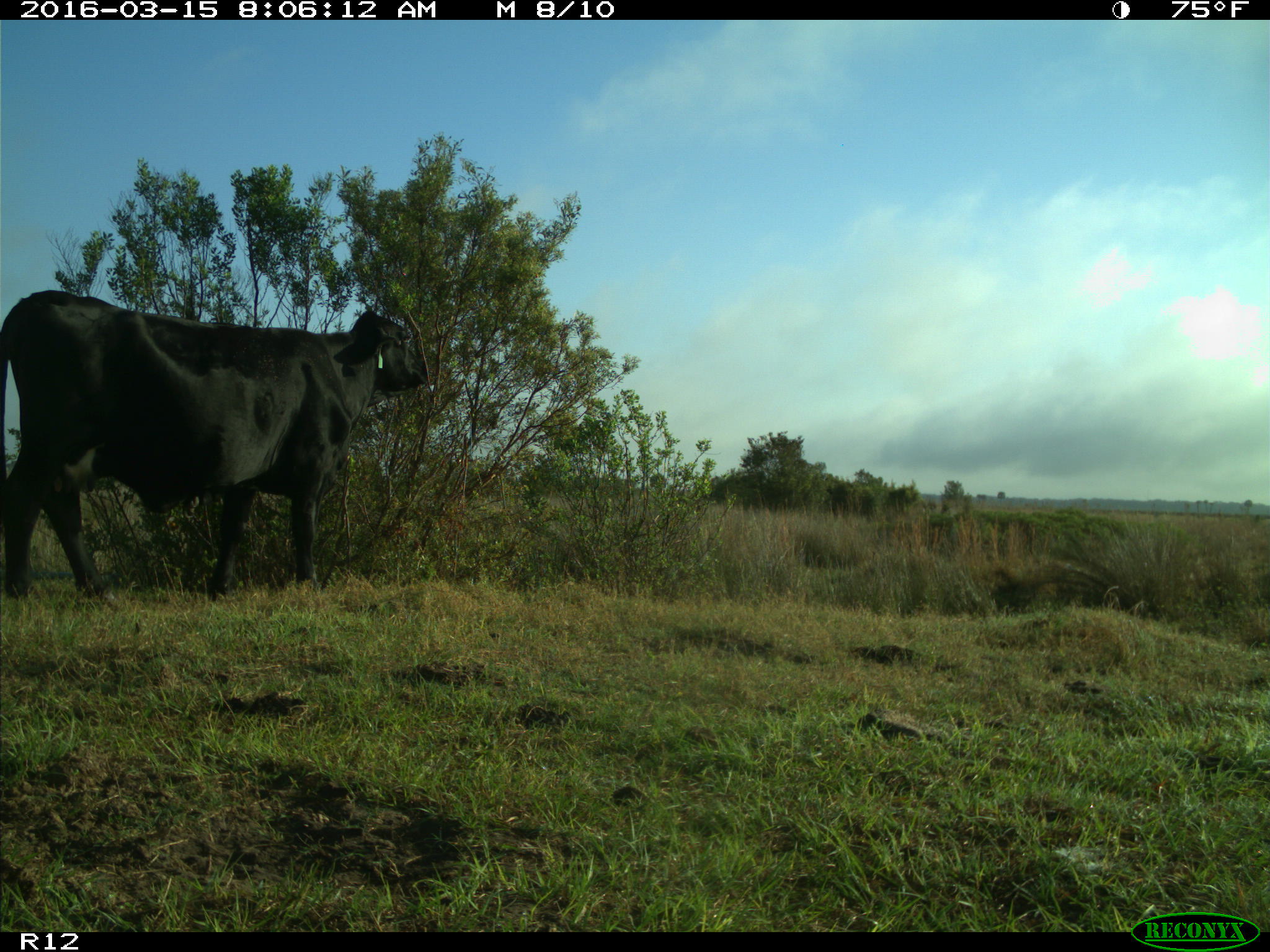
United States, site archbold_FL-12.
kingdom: Animalia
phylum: Chordata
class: Mammalia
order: Artiodactyla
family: Bovidae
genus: Bos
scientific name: Bos taurus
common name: domestic cow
Bos taurus (domestic cow).